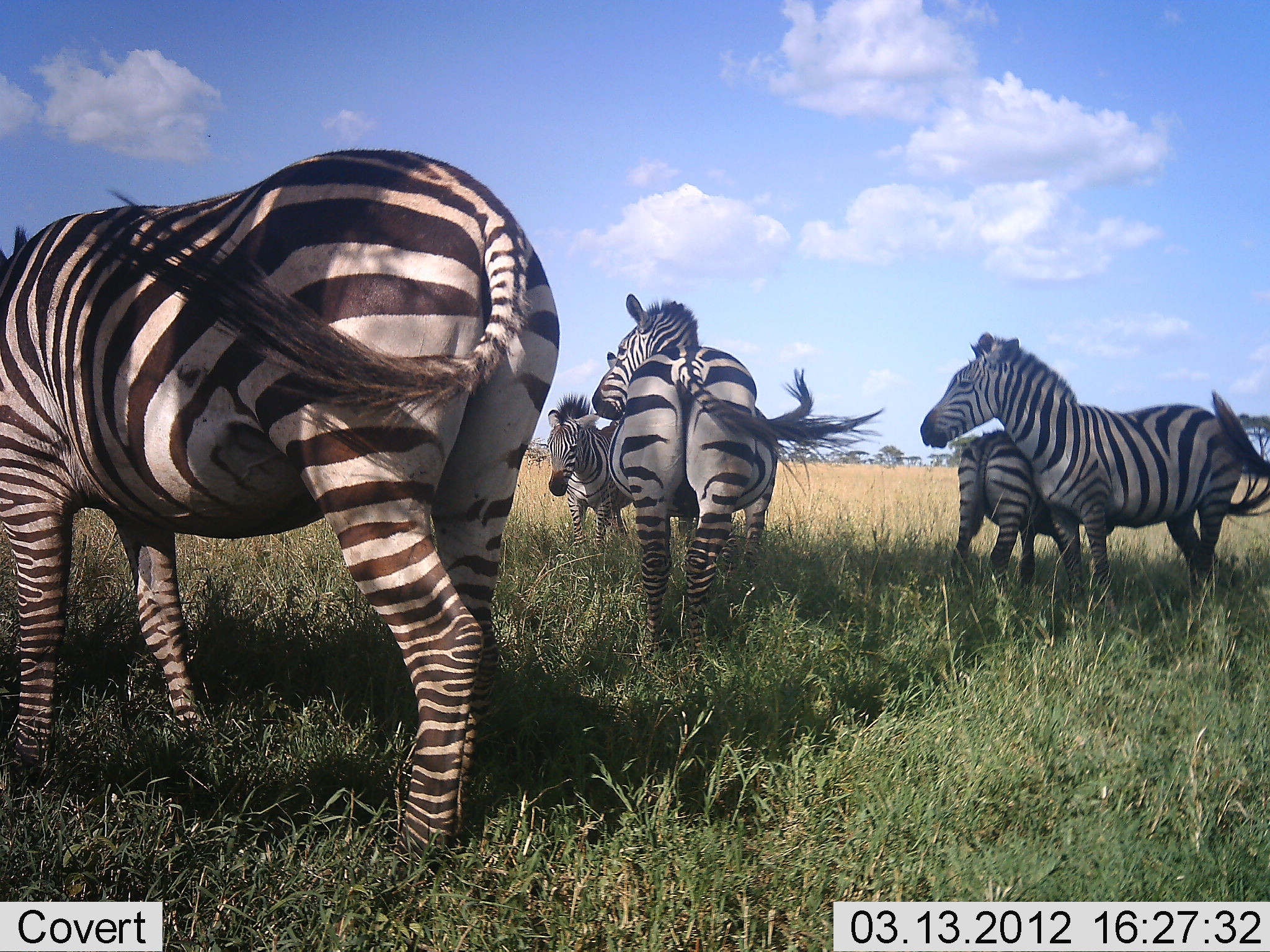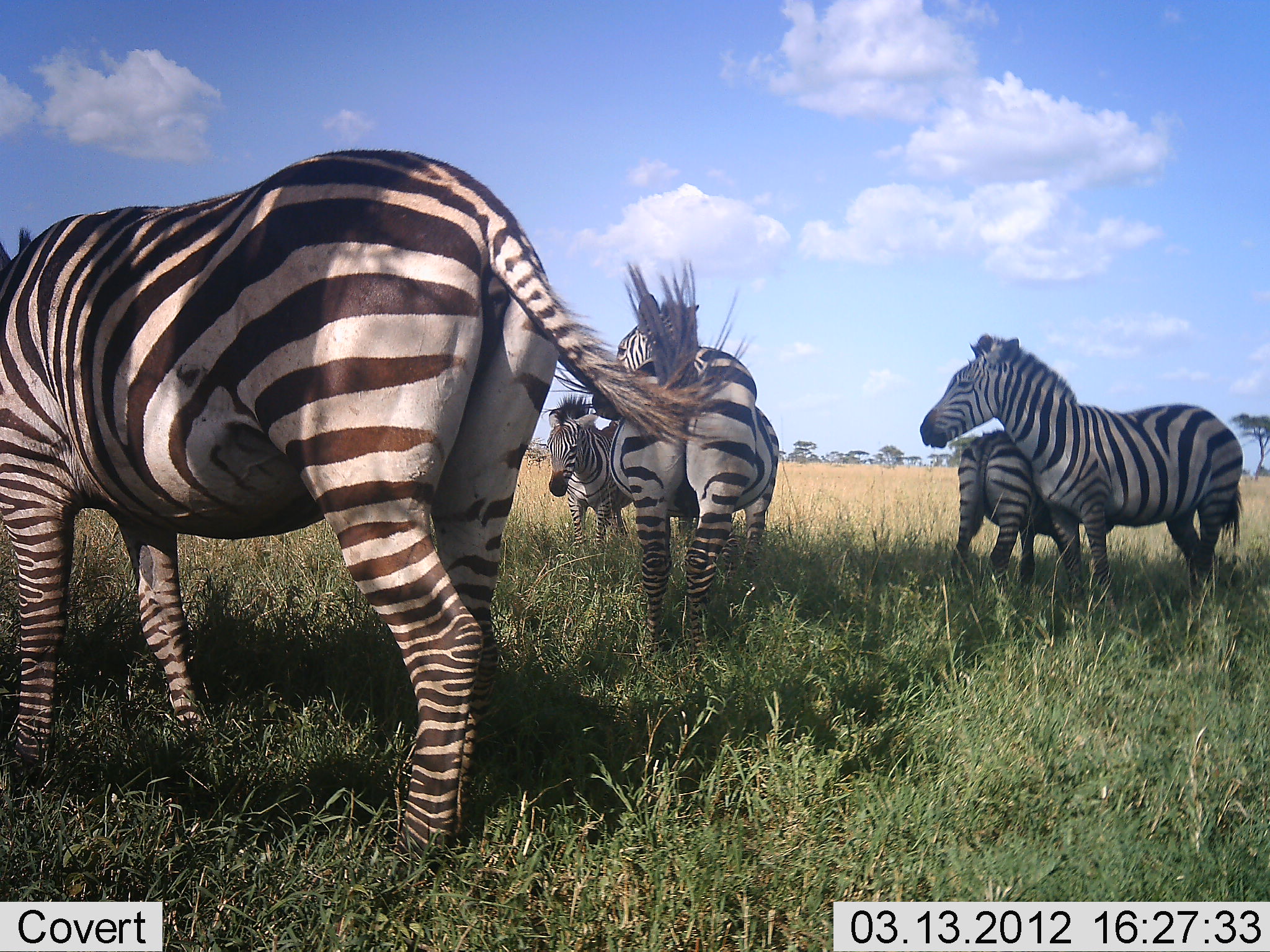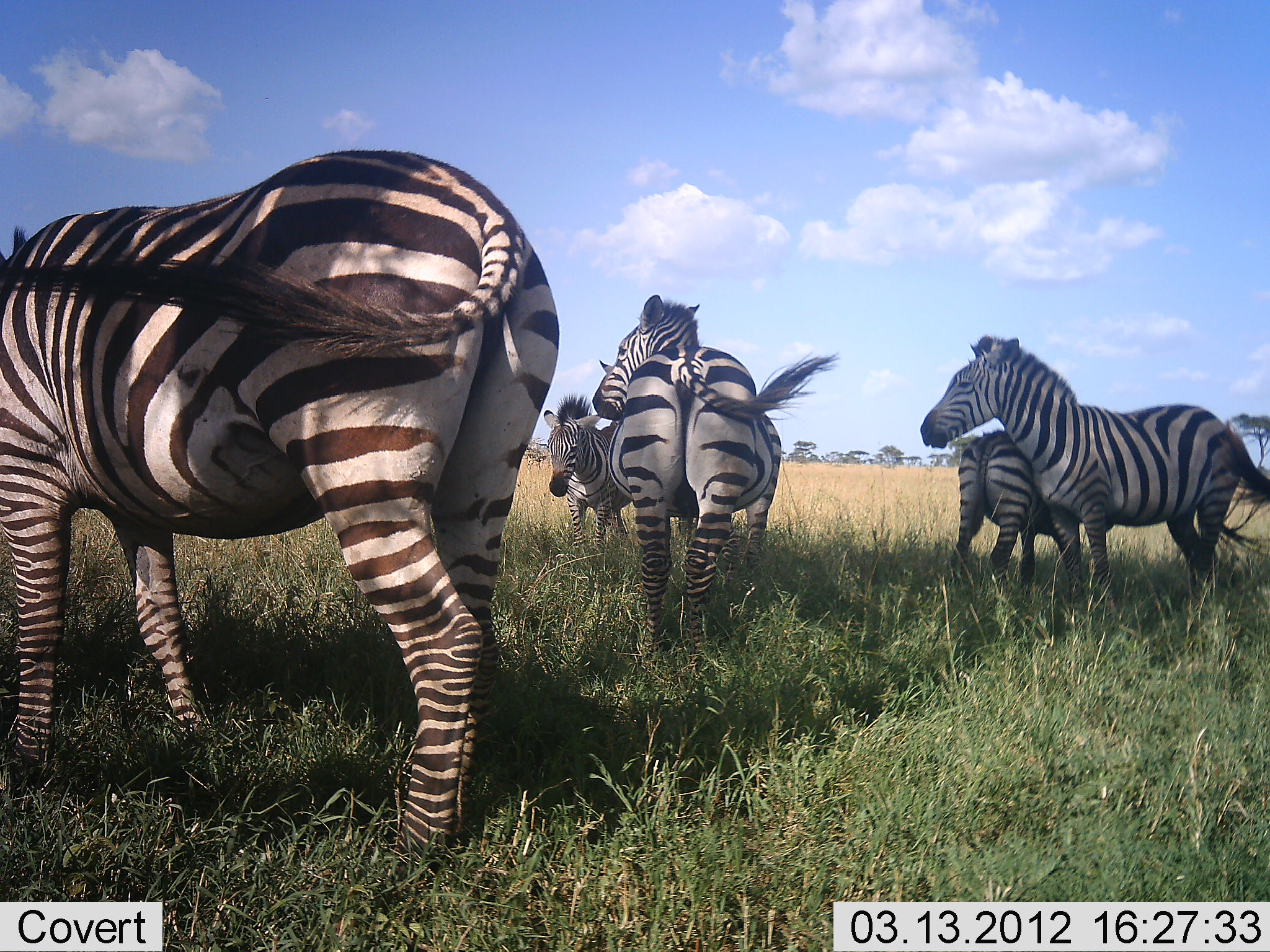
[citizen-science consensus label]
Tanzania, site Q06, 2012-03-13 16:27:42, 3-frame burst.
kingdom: Animalia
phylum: Chordata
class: Mammalia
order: Perissodactyla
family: Equidae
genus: Equus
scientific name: Equus quagga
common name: plains zebra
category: zebra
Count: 5.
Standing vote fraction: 96%.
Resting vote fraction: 8%.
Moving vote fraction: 0%.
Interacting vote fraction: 40%.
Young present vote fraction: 36%.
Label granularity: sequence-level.